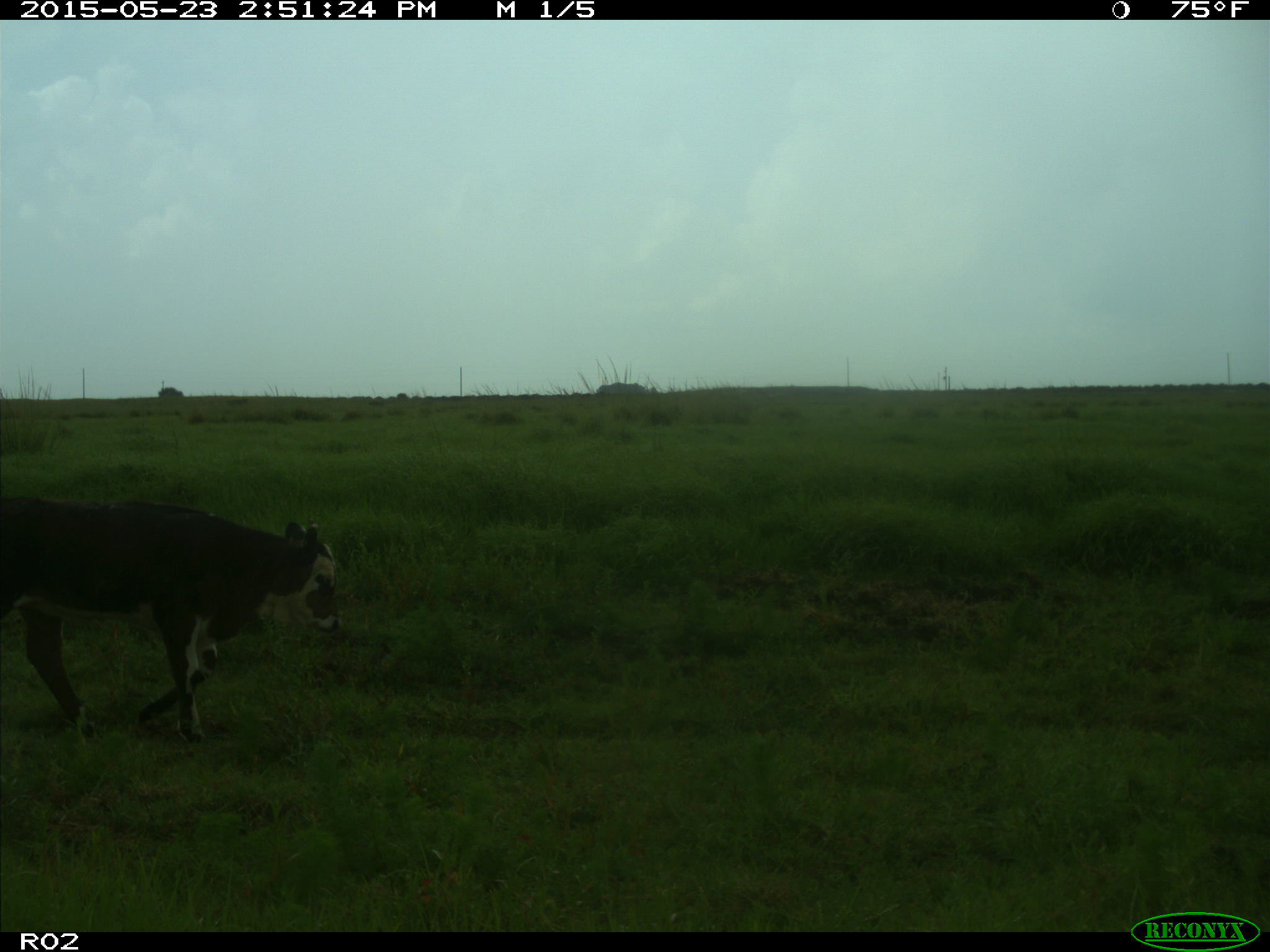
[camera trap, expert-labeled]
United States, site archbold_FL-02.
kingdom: Animalia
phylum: Chordata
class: Mammalia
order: Artiodactyla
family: Bovidae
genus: Bos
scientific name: Bos taurus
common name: domestic cow